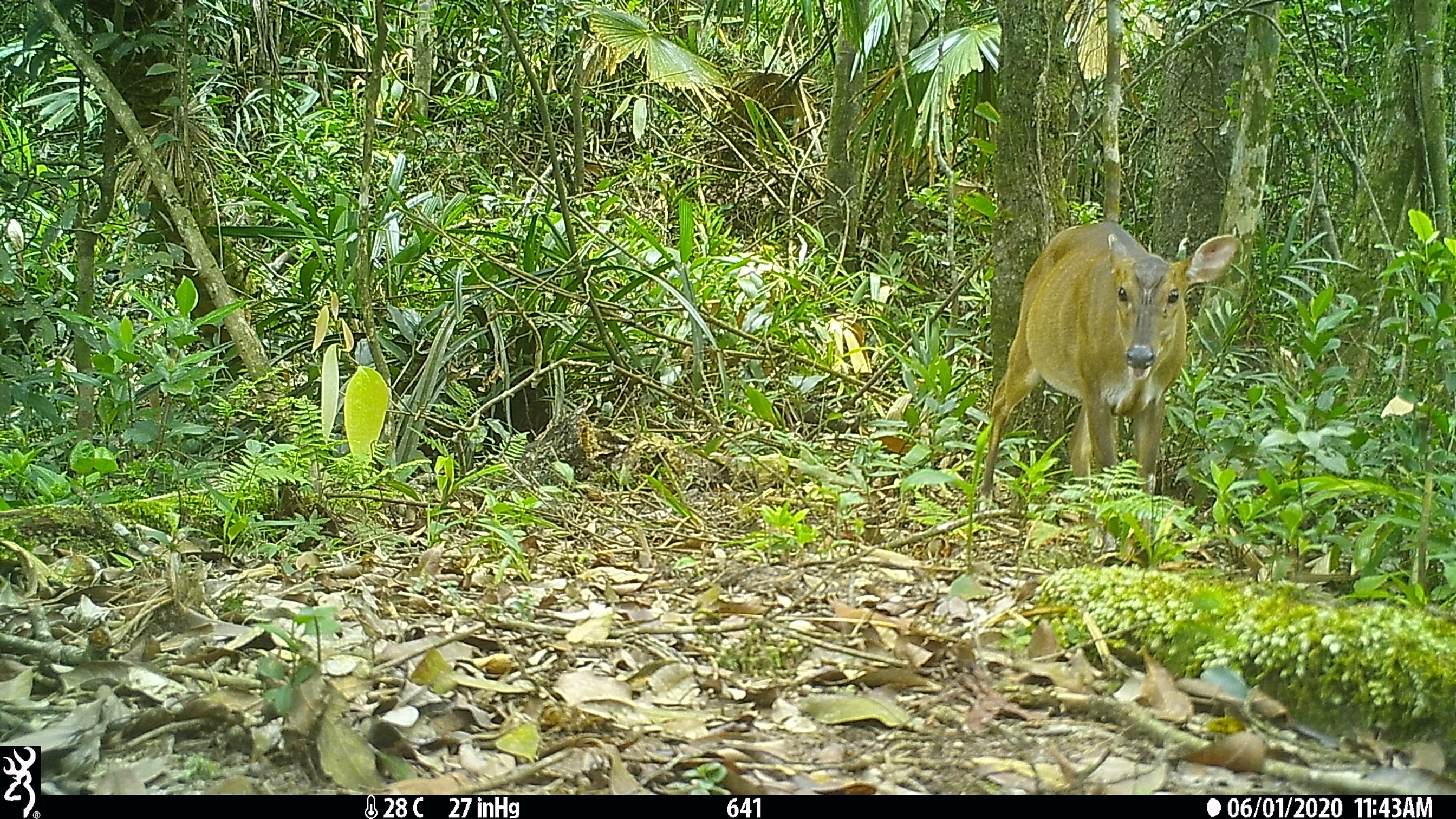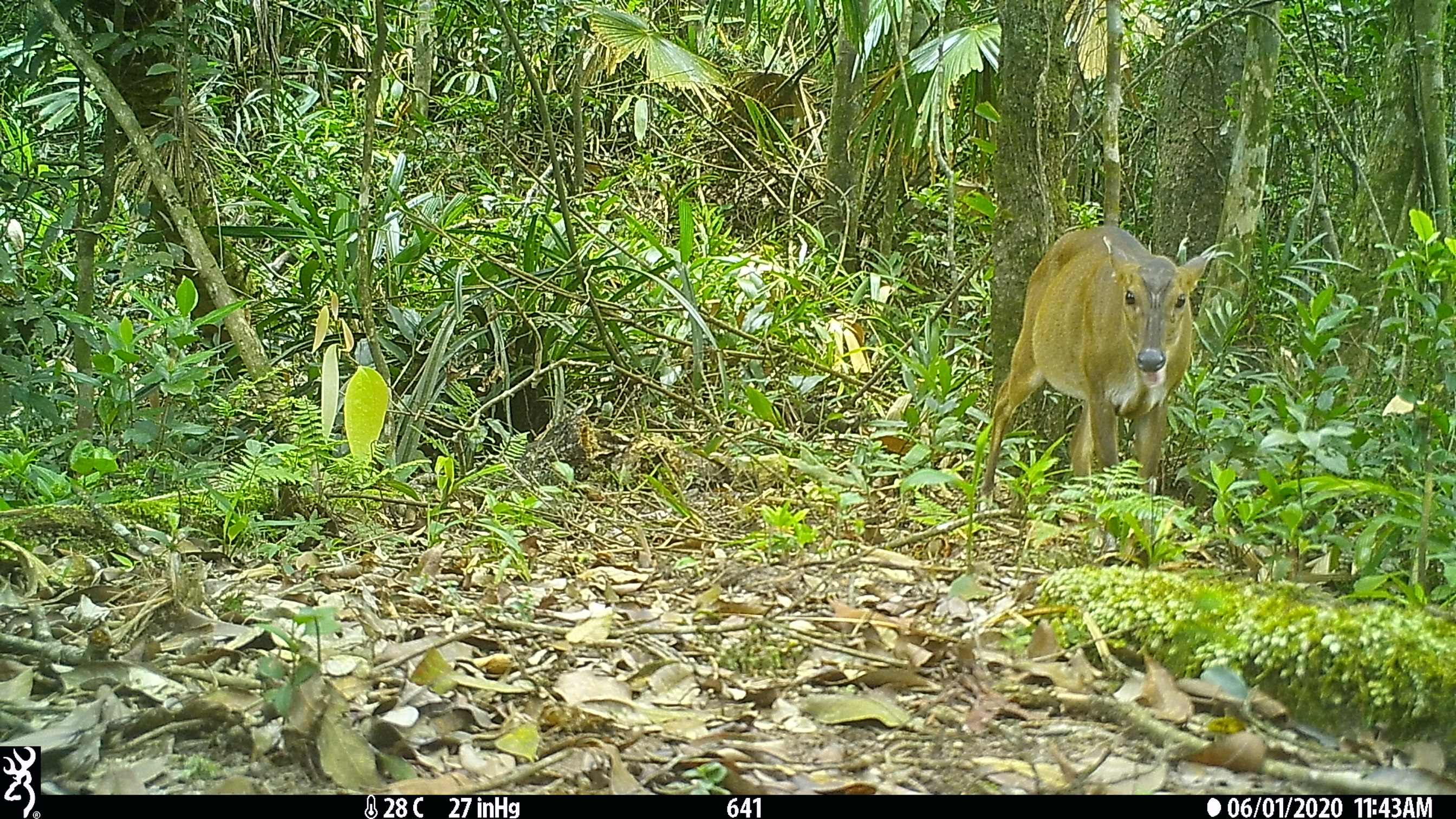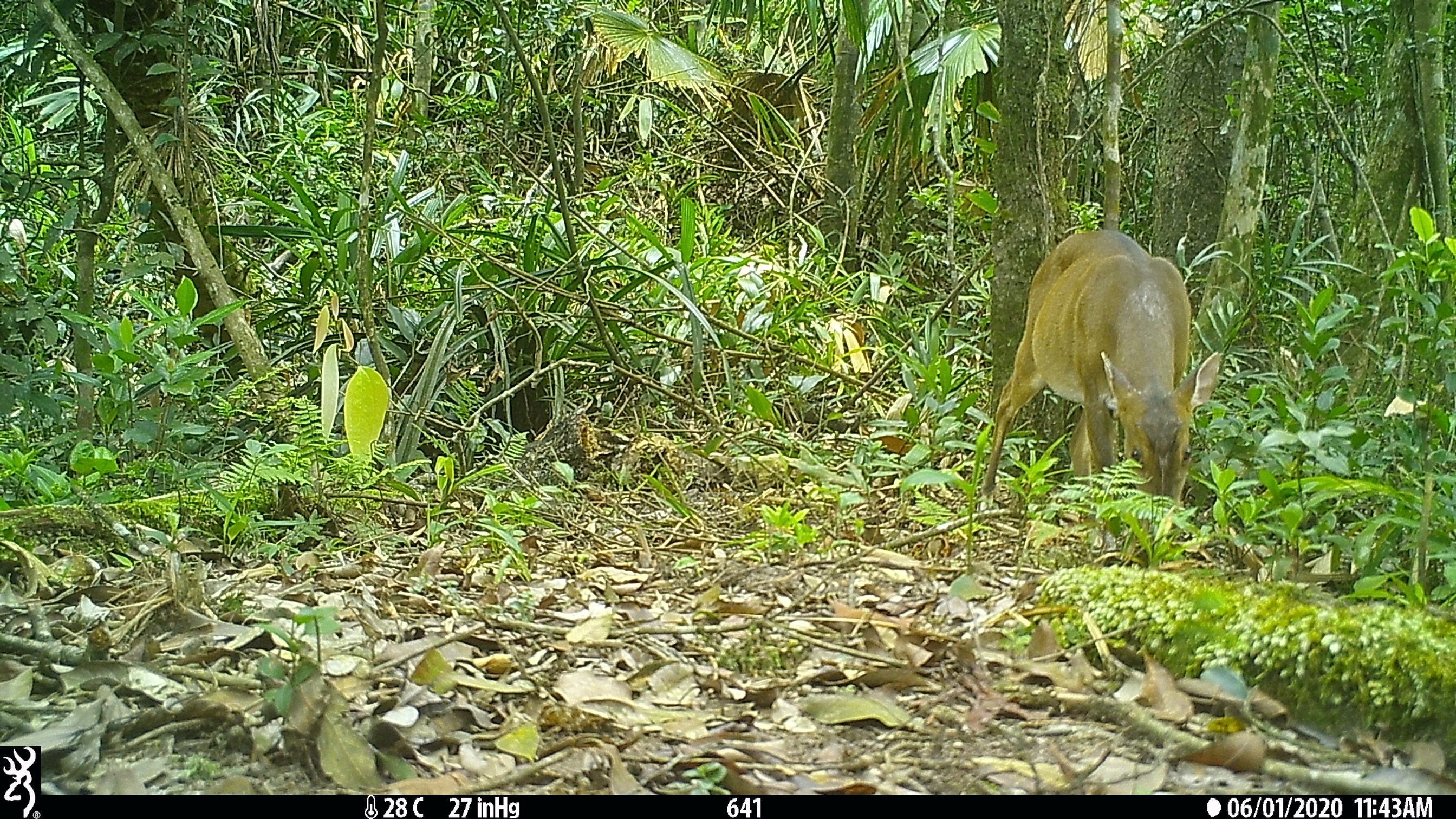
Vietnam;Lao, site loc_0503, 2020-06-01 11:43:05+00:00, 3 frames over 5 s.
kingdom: Animalia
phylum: Chordata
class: Mammalia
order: Artiodactyla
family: Cervidae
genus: Muntiacus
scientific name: Muntiacus vuquangensis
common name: large-antlered muntjac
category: large antlered muntjac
Large antlered muntjac (large-antlered muntjac) (Muntiacus vuquangensis). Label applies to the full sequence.